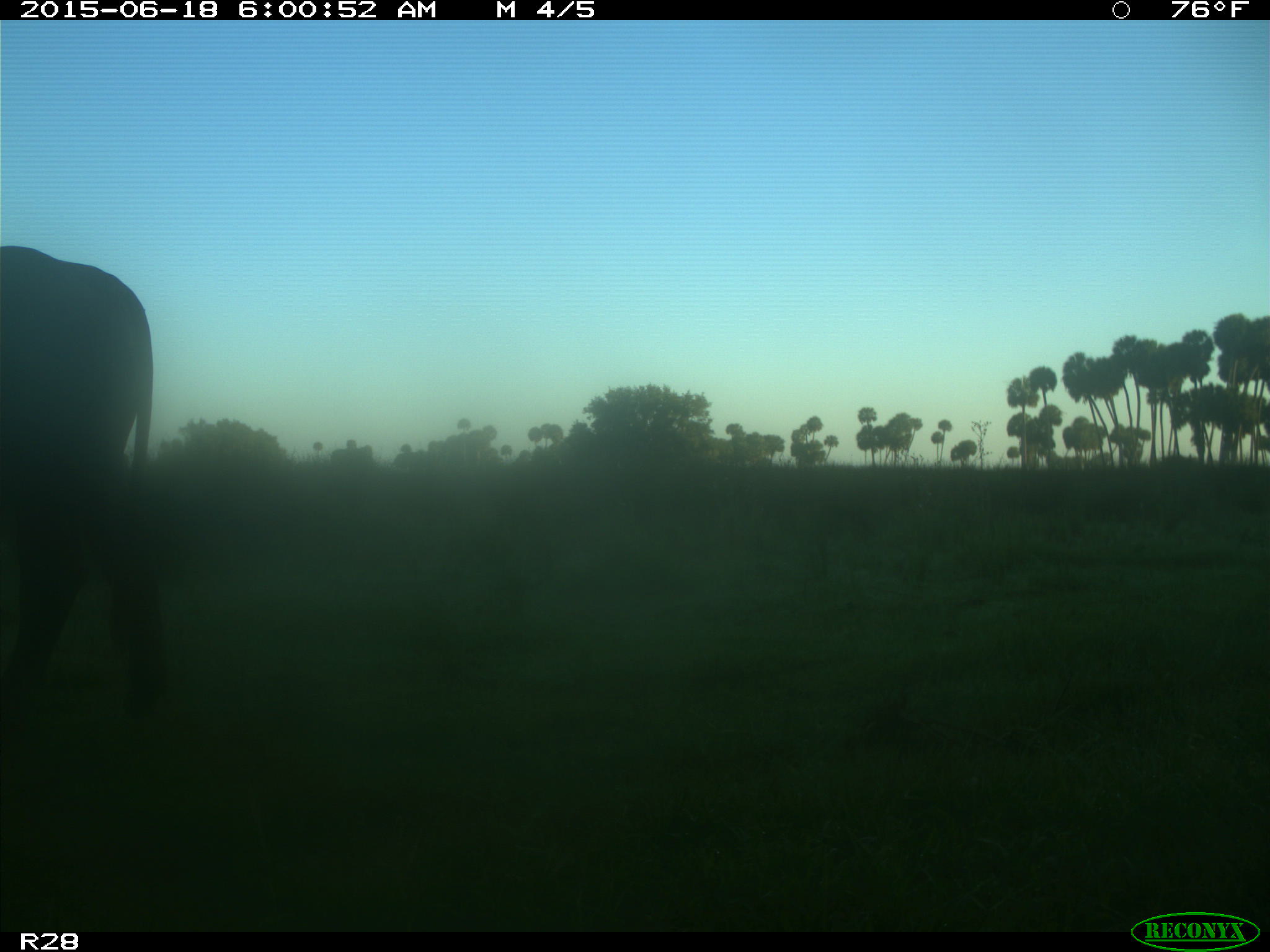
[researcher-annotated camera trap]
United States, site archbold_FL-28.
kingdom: Animalia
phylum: Chordata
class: Mammalia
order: Artiodactyla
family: Bovidae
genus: Bos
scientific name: Bos taurus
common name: domestic cow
Bos taurus (domestic cow).